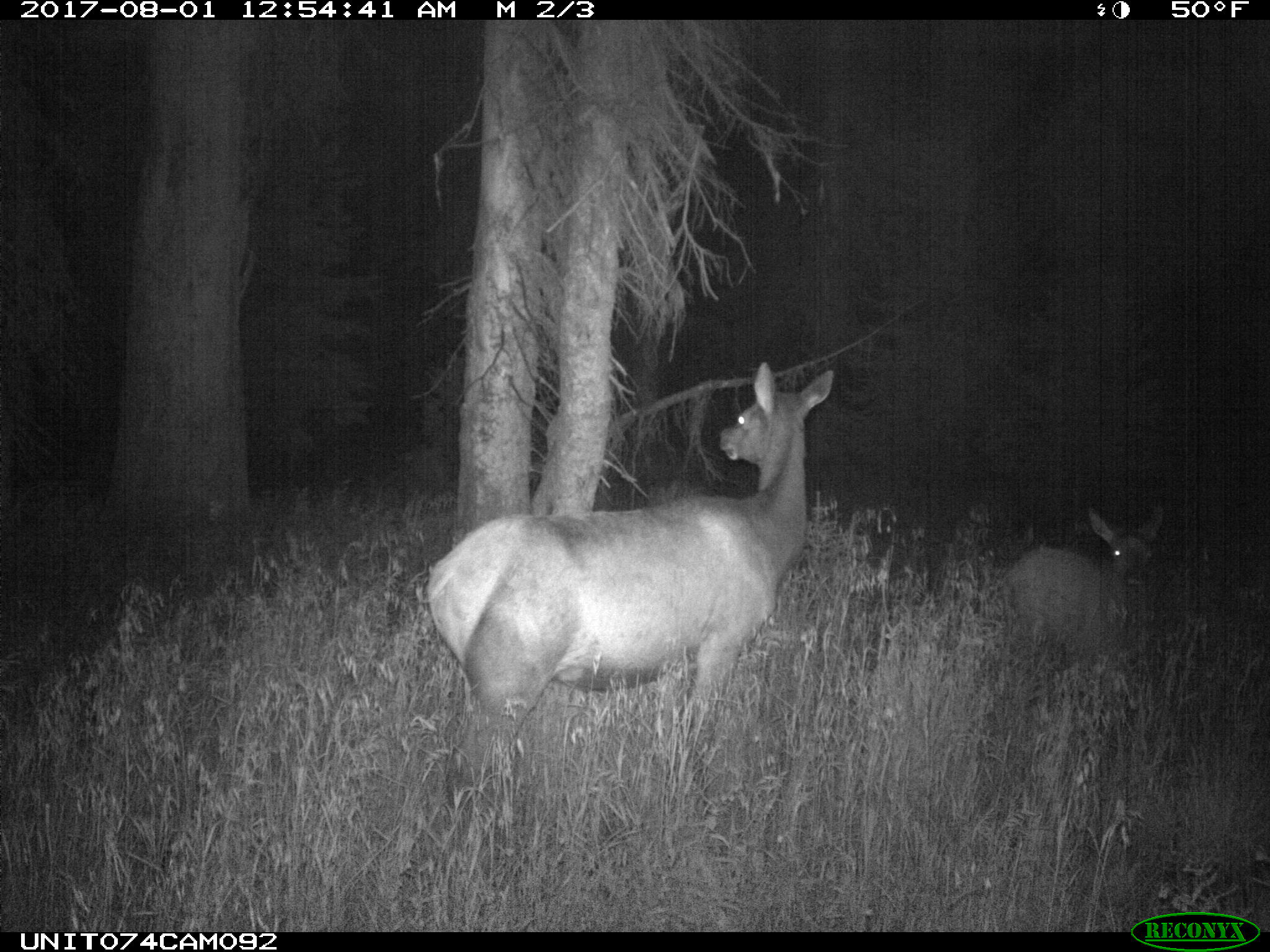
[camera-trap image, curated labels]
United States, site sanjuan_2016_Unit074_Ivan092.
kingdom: Animalia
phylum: Chordata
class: Mammalia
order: Artiodactyla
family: Cervidae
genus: Cervus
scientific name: Cervus elaphus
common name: red deer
Cervus elaphus (red deer).